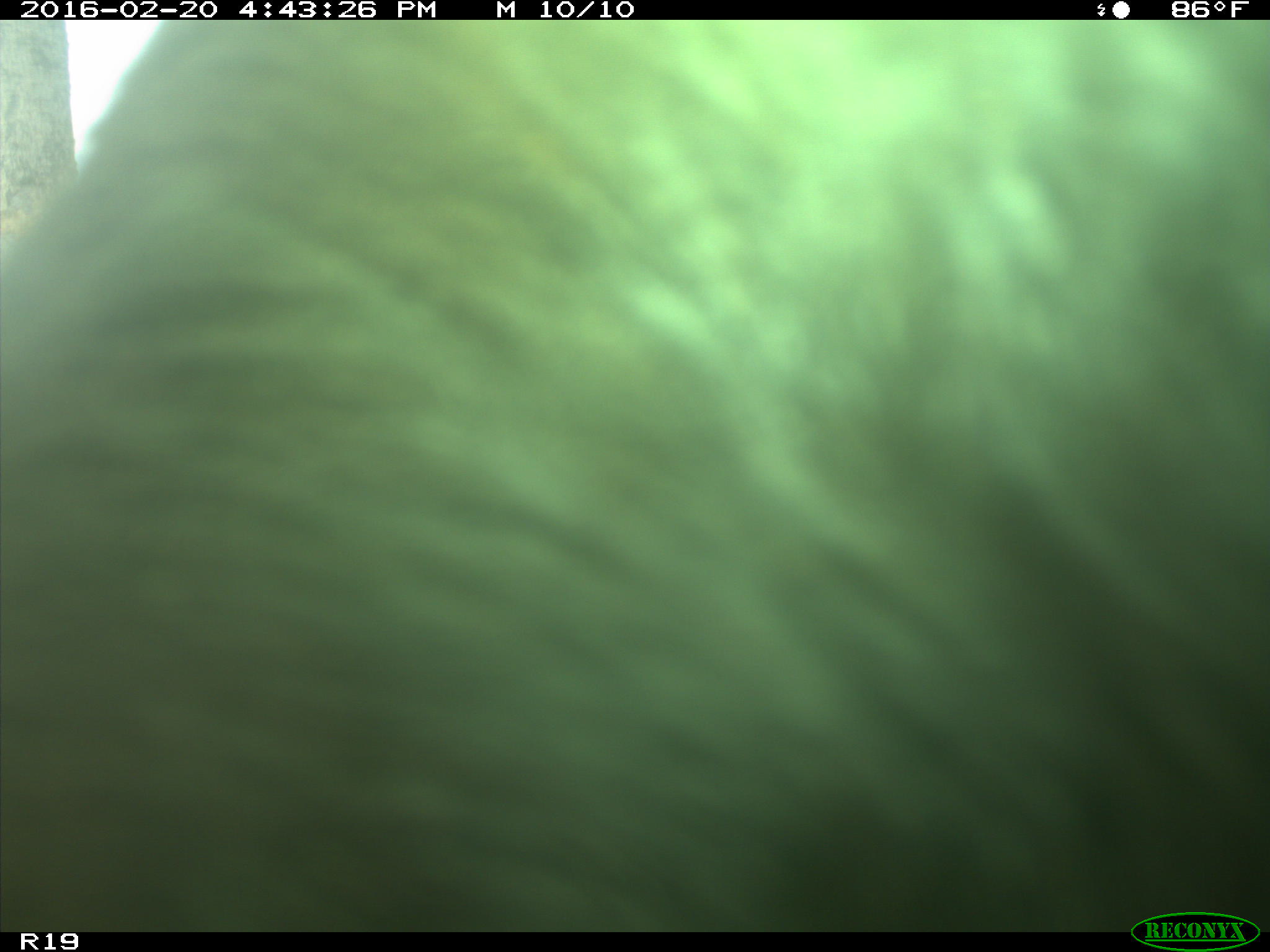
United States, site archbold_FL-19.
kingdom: Animalia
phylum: Chordata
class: Mammalia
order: Artiodactyla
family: Bovidae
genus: Bos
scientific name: Bos taurus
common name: domestic cow